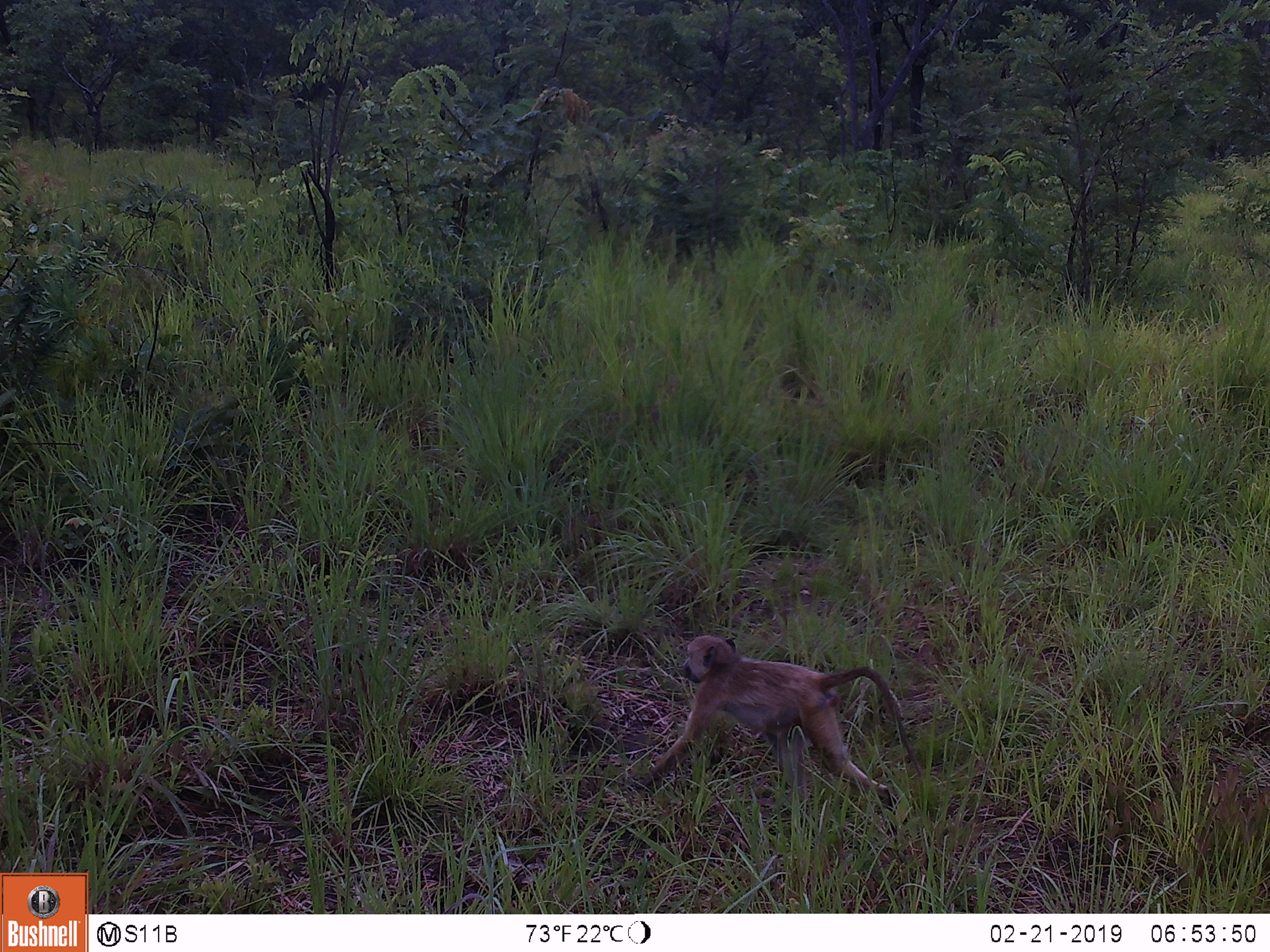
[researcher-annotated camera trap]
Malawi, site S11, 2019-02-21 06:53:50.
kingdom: Animalia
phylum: Chordata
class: Mammalia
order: Primates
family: Cercopithecidae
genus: Papio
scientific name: Papio cynocephalus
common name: yellow baboon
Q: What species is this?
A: Yellow baboon (Papio cynocephalus).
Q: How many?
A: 1.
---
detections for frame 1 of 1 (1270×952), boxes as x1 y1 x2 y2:
yellow baboon: 631 628 934 829